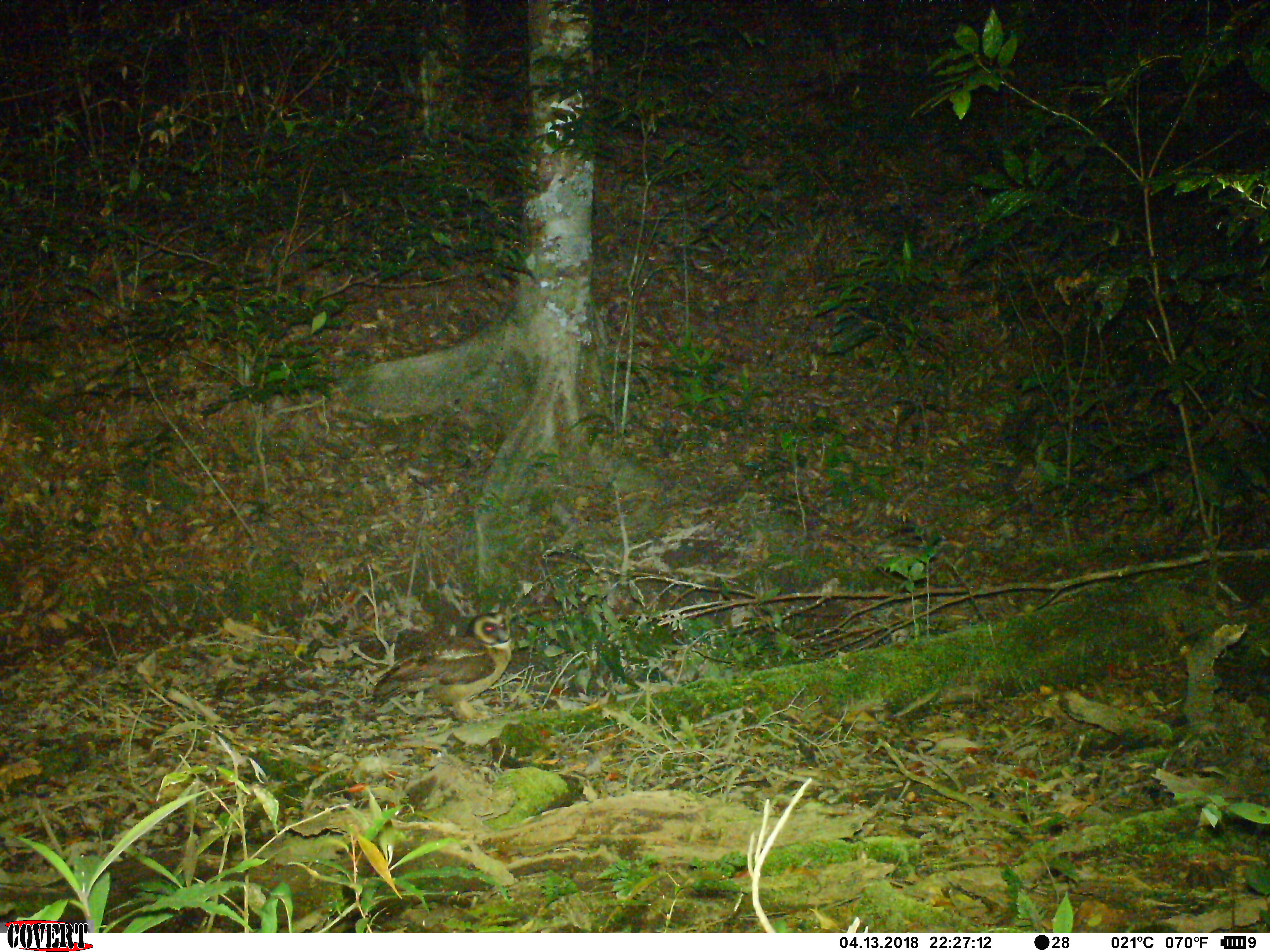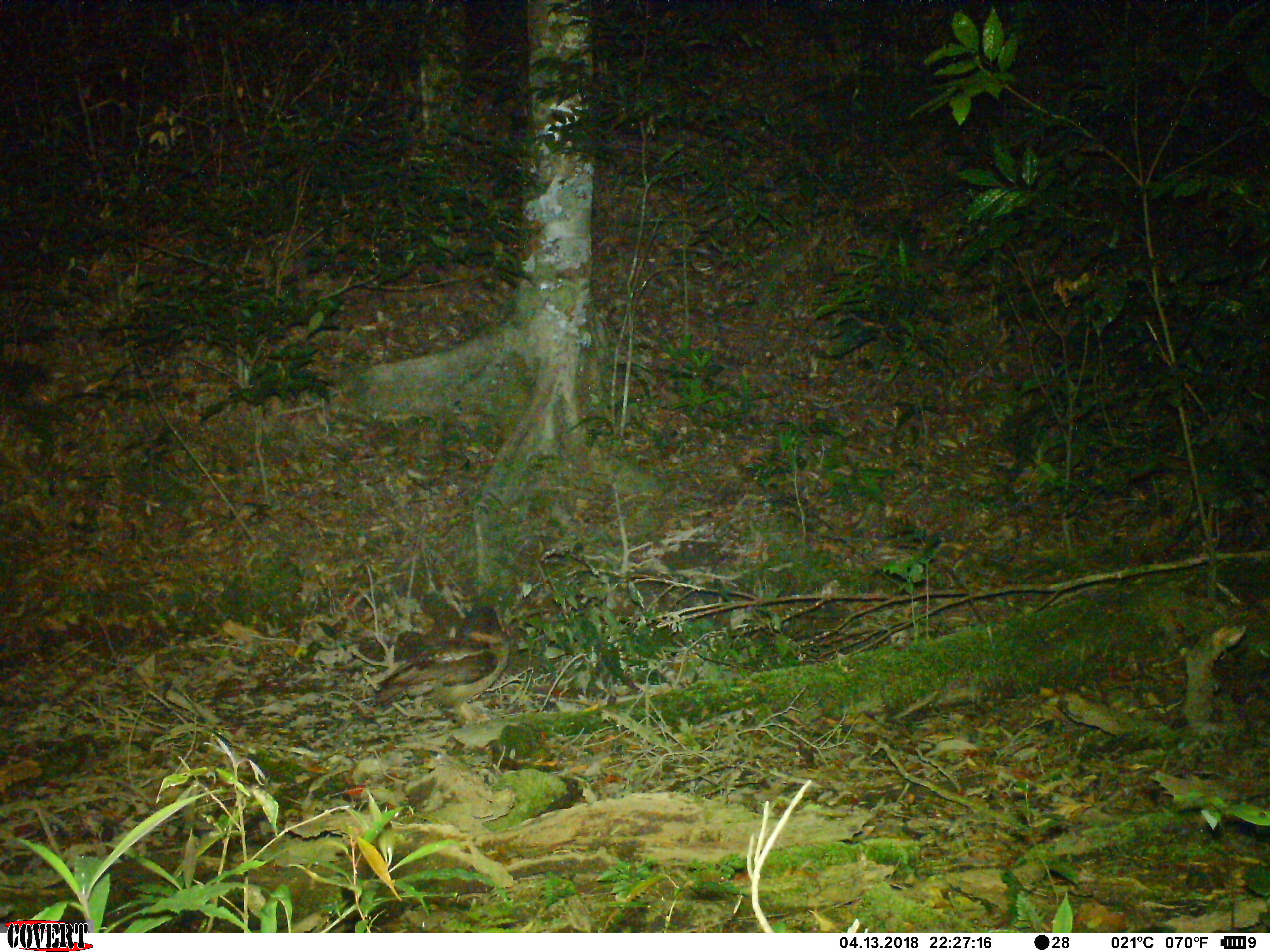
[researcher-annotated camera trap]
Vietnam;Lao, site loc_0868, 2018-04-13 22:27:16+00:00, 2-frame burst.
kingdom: Animalia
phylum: Chordata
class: Aves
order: Strigiformes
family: Strigidae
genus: Strix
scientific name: Strix leptogrammica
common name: brown wood owl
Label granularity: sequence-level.